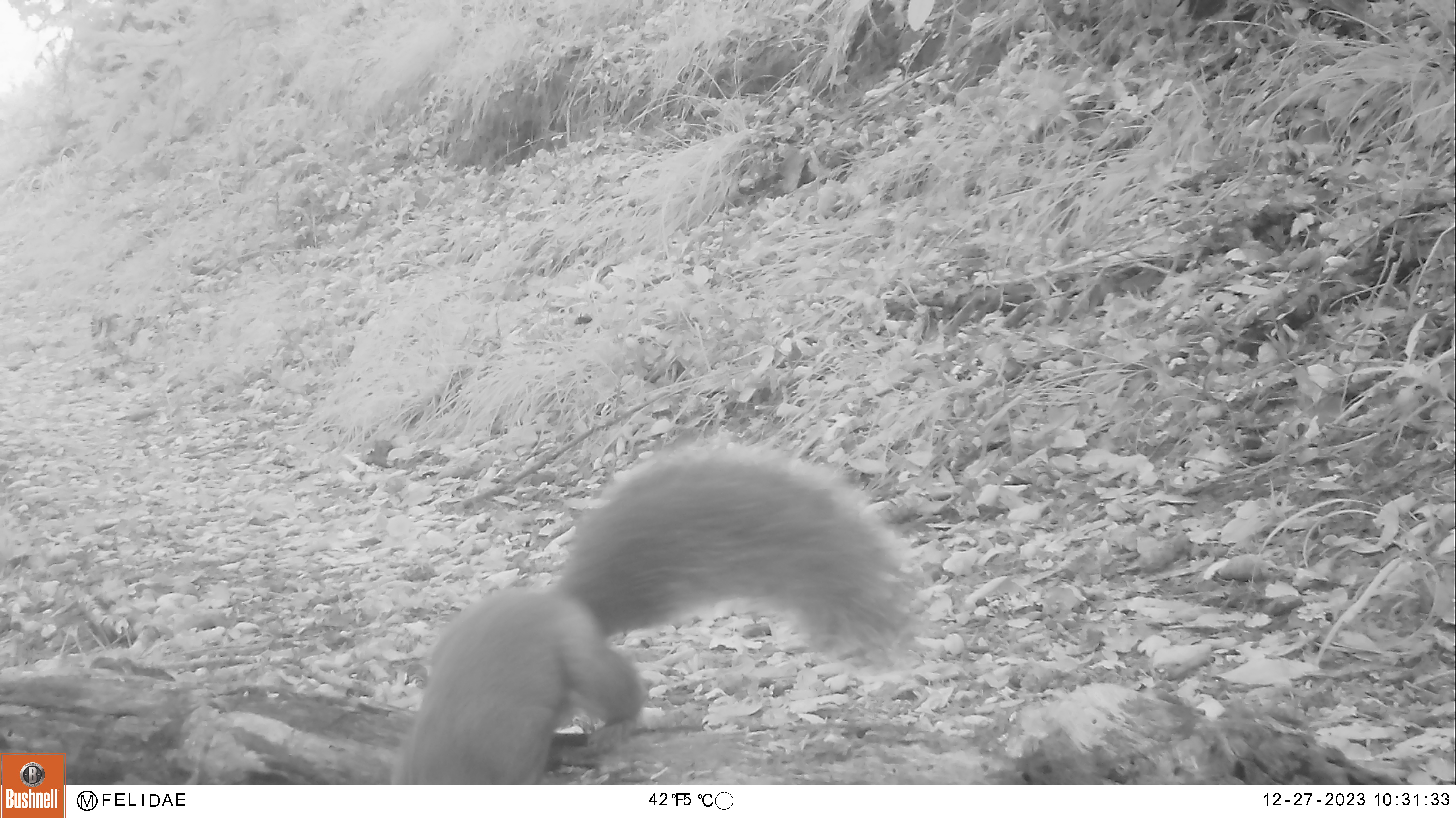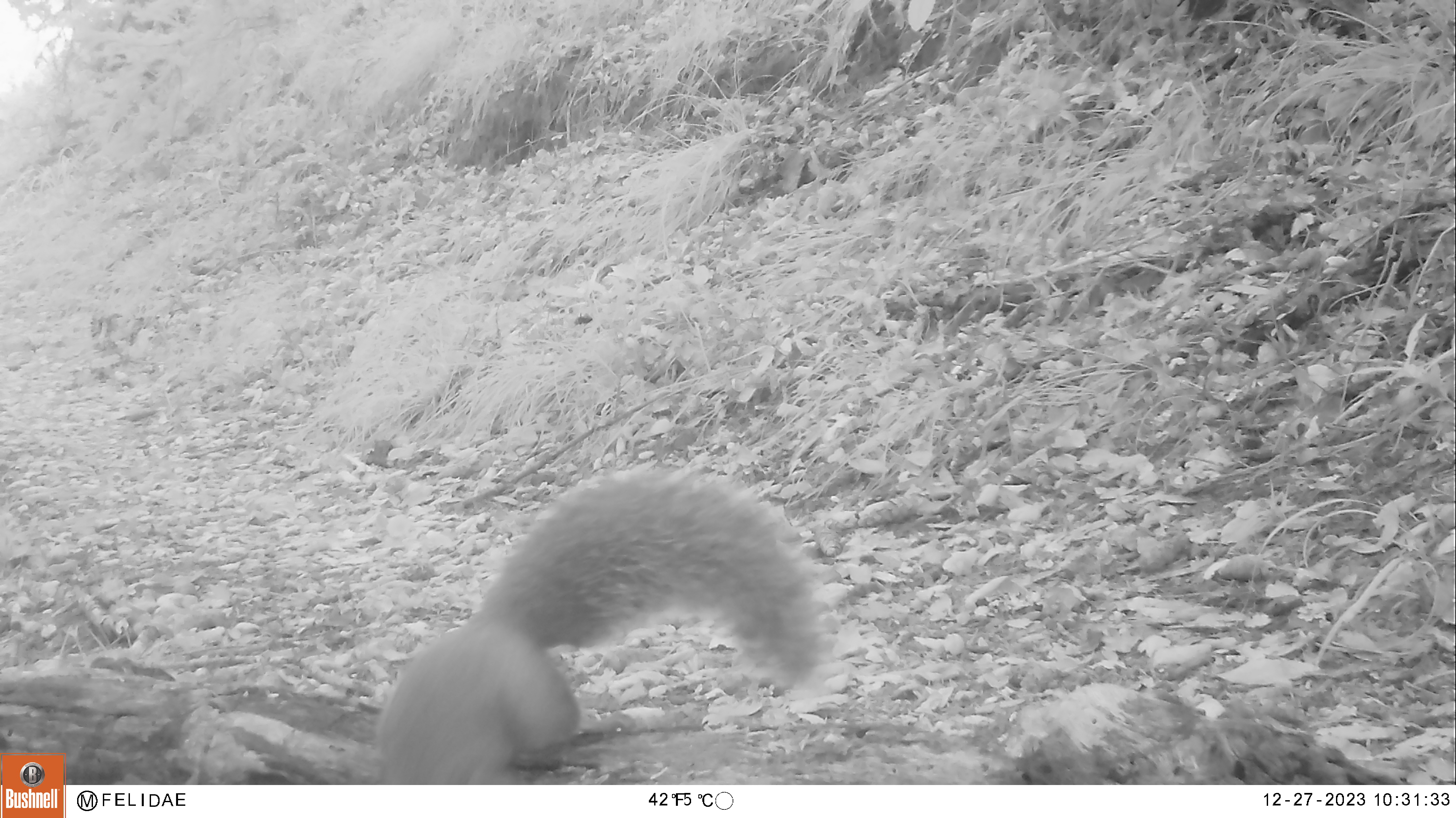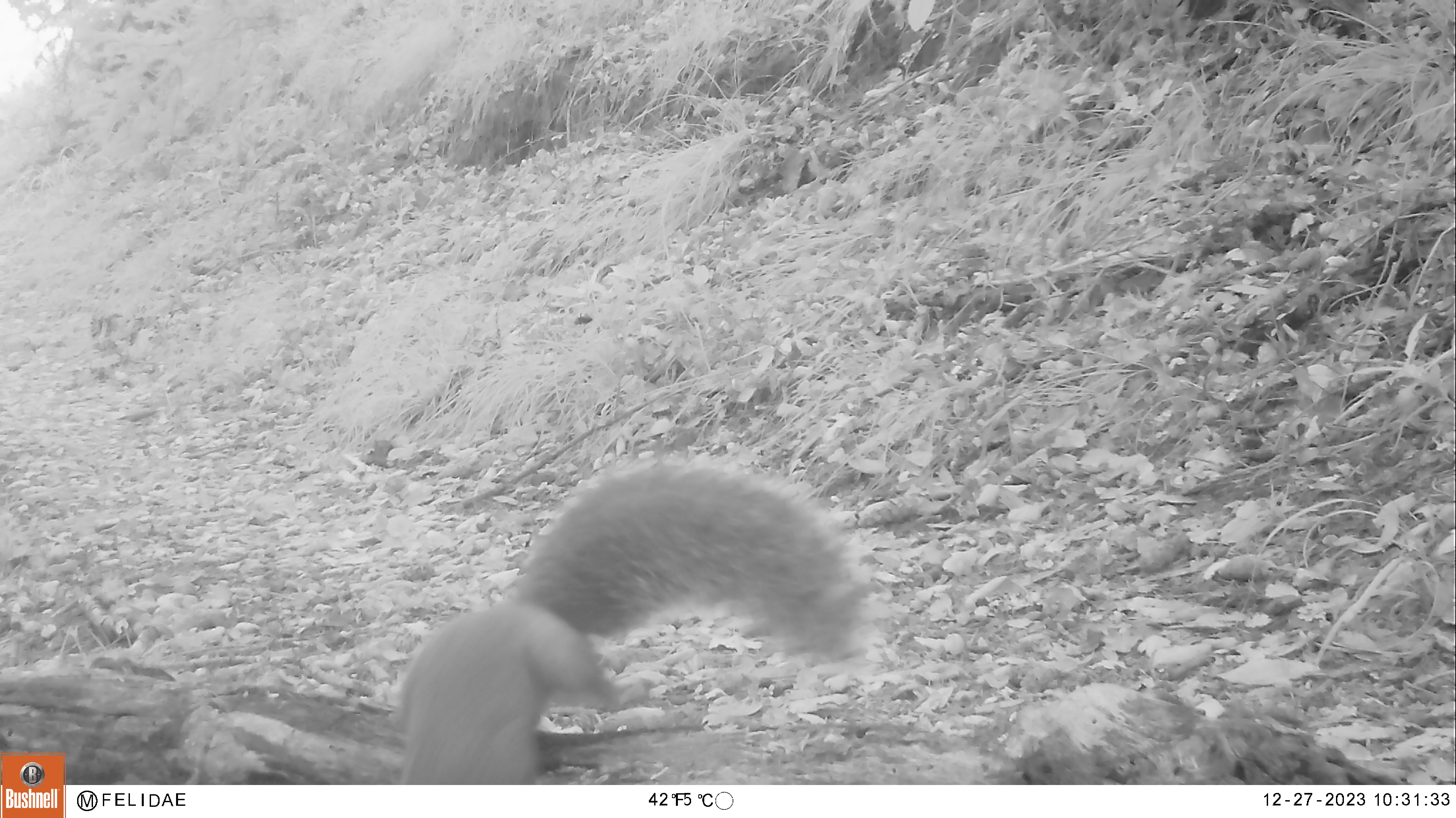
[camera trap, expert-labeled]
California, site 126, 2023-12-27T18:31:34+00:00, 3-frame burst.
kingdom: Animalia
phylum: Chordata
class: Mammalia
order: Rodentia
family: Sciuridae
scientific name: Sciuridae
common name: squirrel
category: unknown squirrel